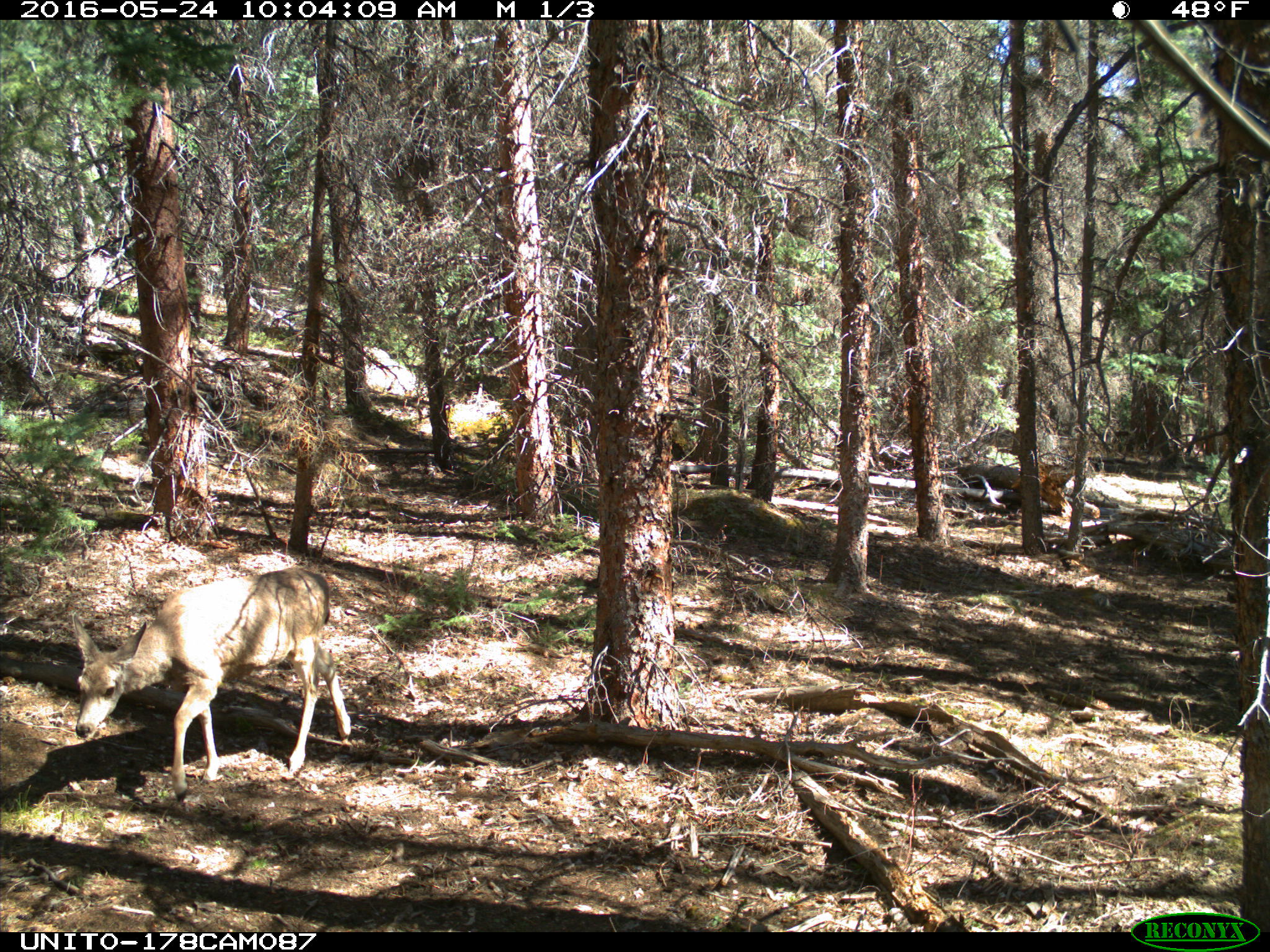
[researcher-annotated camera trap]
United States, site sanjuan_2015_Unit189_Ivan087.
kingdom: Animalia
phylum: Chordata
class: Mammalia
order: Artiodactyla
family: Cervidae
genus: Odocoileus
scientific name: Odocoileus hemionus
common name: mule deer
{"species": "Odocoileus hemionus (mule deer)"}